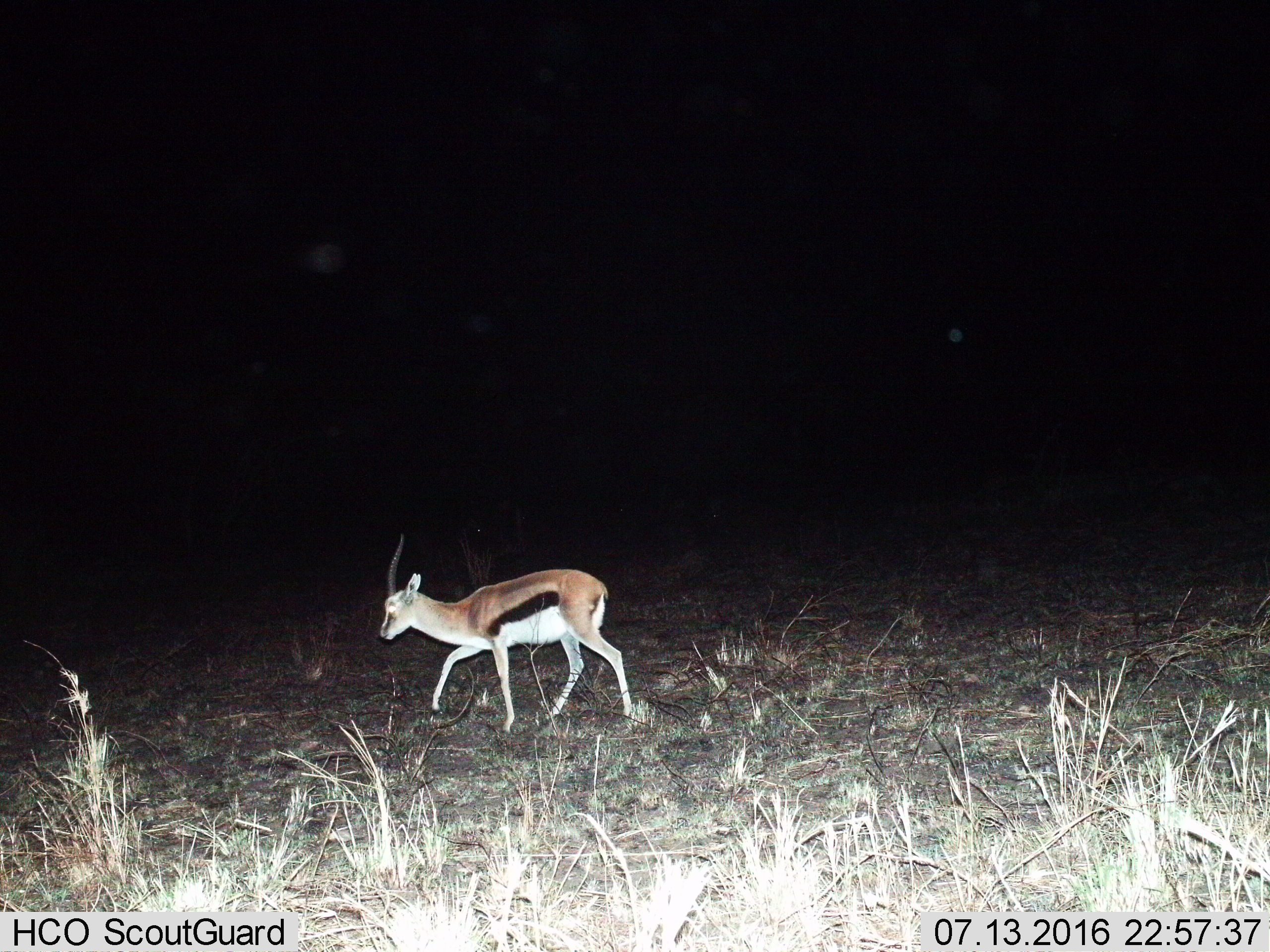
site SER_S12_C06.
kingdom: Animalia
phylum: Chordata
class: Mammalia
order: Artiodactyla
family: Bovidae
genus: Eudorcas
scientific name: Eudorcas thomsonii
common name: thomson's gazelle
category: gazellethomsons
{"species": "gazellethomsons (thomson's gazelle) (Eudorcas thomsonii)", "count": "1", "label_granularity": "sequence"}